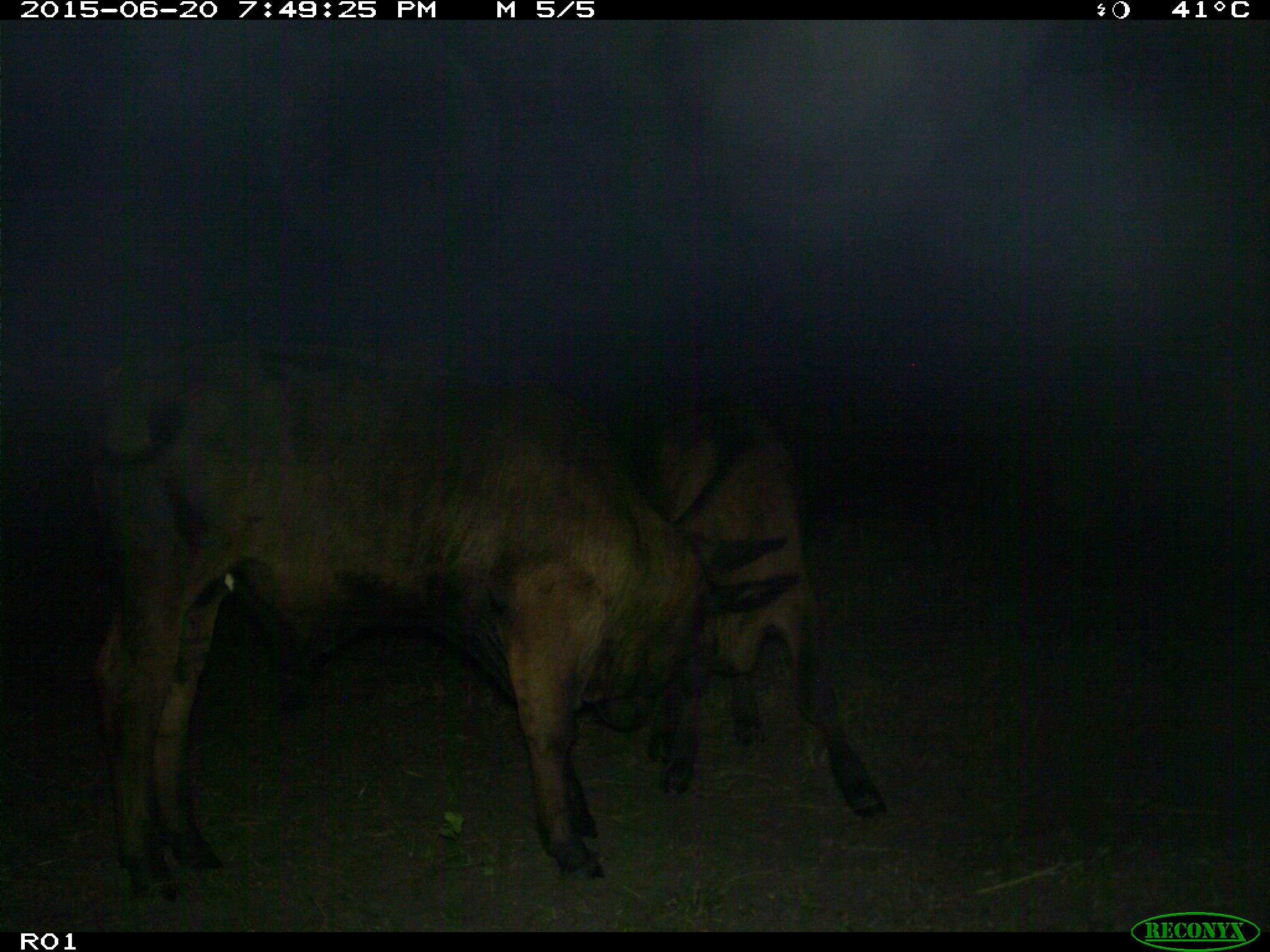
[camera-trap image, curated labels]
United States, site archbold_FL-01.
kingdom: Animalia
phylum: Chordata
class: Mammalia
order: Artiodactyla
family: Bovidae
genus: Bos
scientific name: Bos taurus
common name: domestic cow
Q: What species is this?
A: Bos taurus (domestic cow).